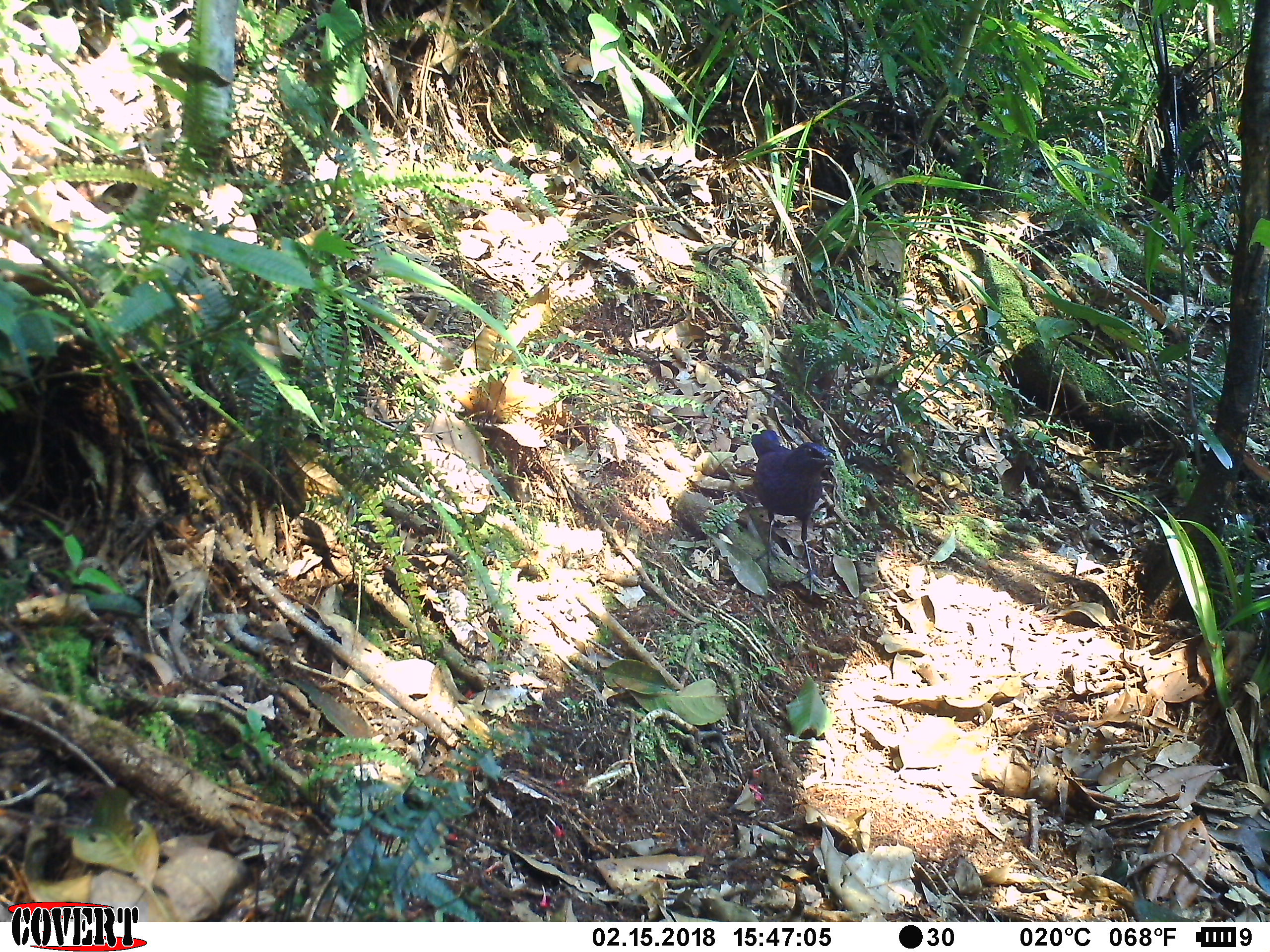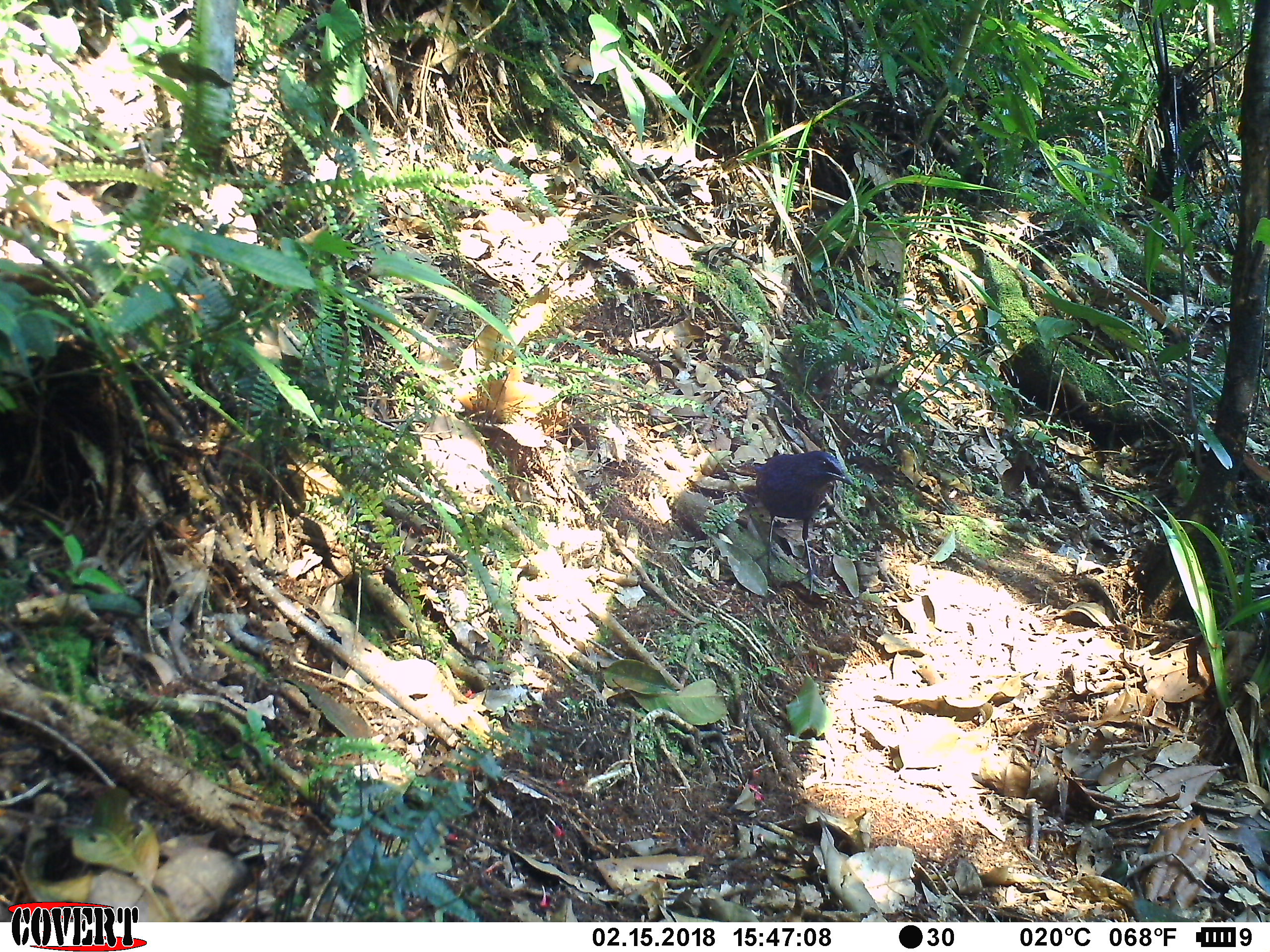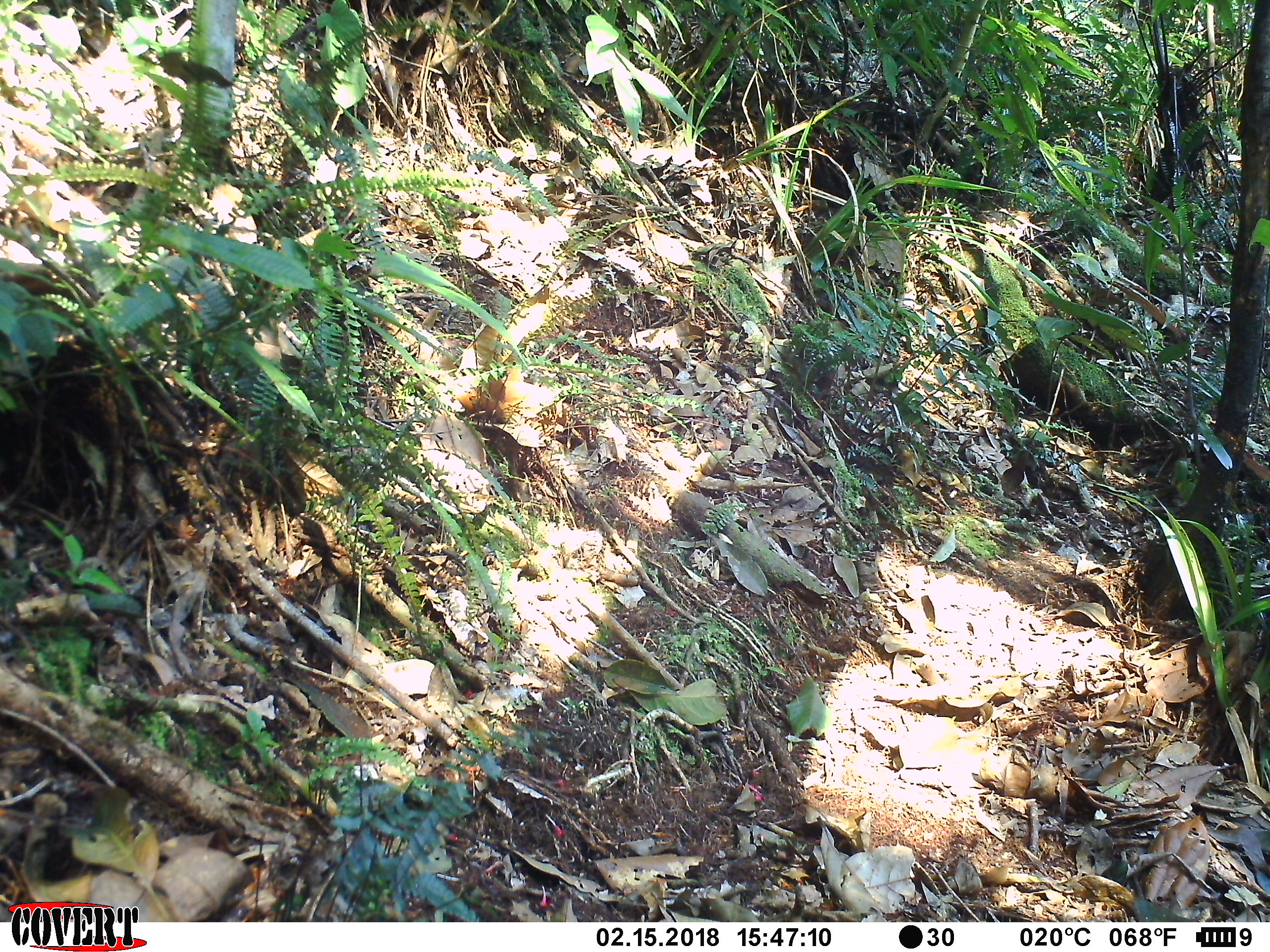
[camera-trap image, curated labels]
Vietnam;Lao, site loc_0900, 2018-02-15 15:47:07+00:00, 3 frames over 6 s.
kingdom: Animalia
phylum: Chordata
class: Aves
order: Passeriformes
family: Muscicapidae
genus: Myophonus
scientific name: Myophonus caeruleus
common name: blue whistling thrush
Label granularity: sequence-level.